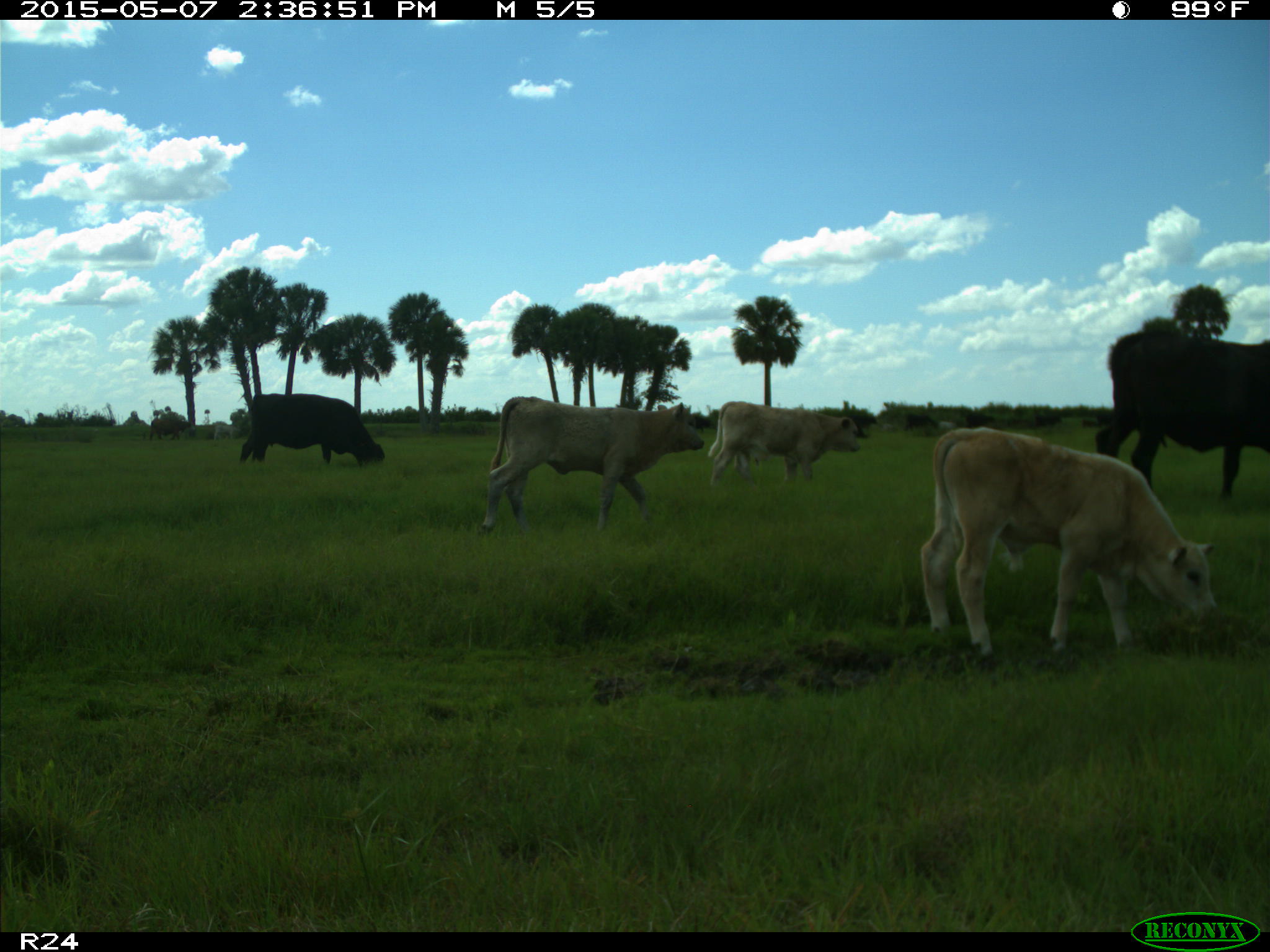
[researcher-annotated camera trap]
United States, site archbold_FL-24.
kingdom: Animalia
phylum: Chordata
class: Mammalia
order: Artiodactyla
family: Bovidae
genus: Bos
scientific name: Bos taurus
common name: domestic cow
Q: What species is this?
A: Bos taurus (domestic cow).